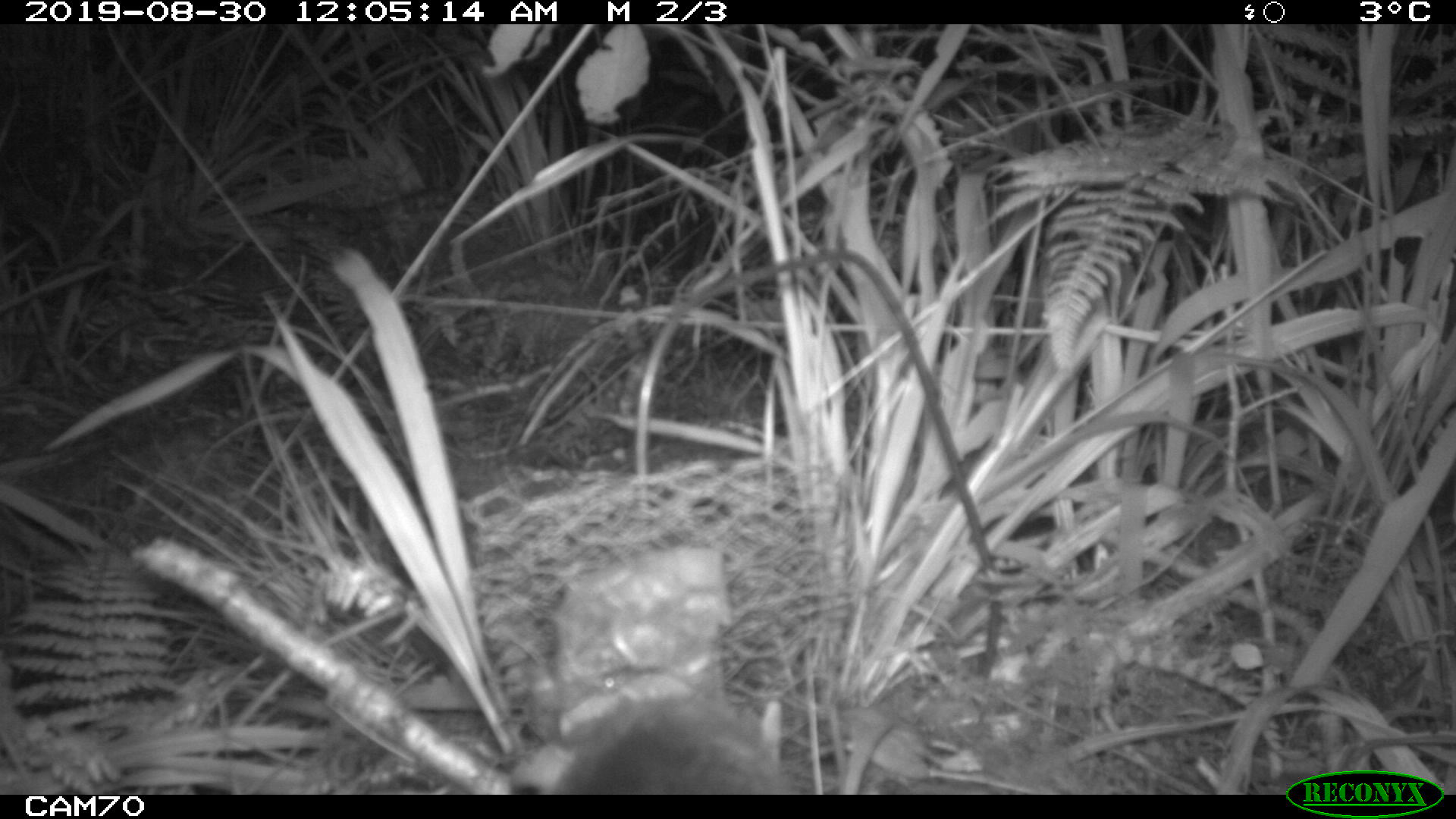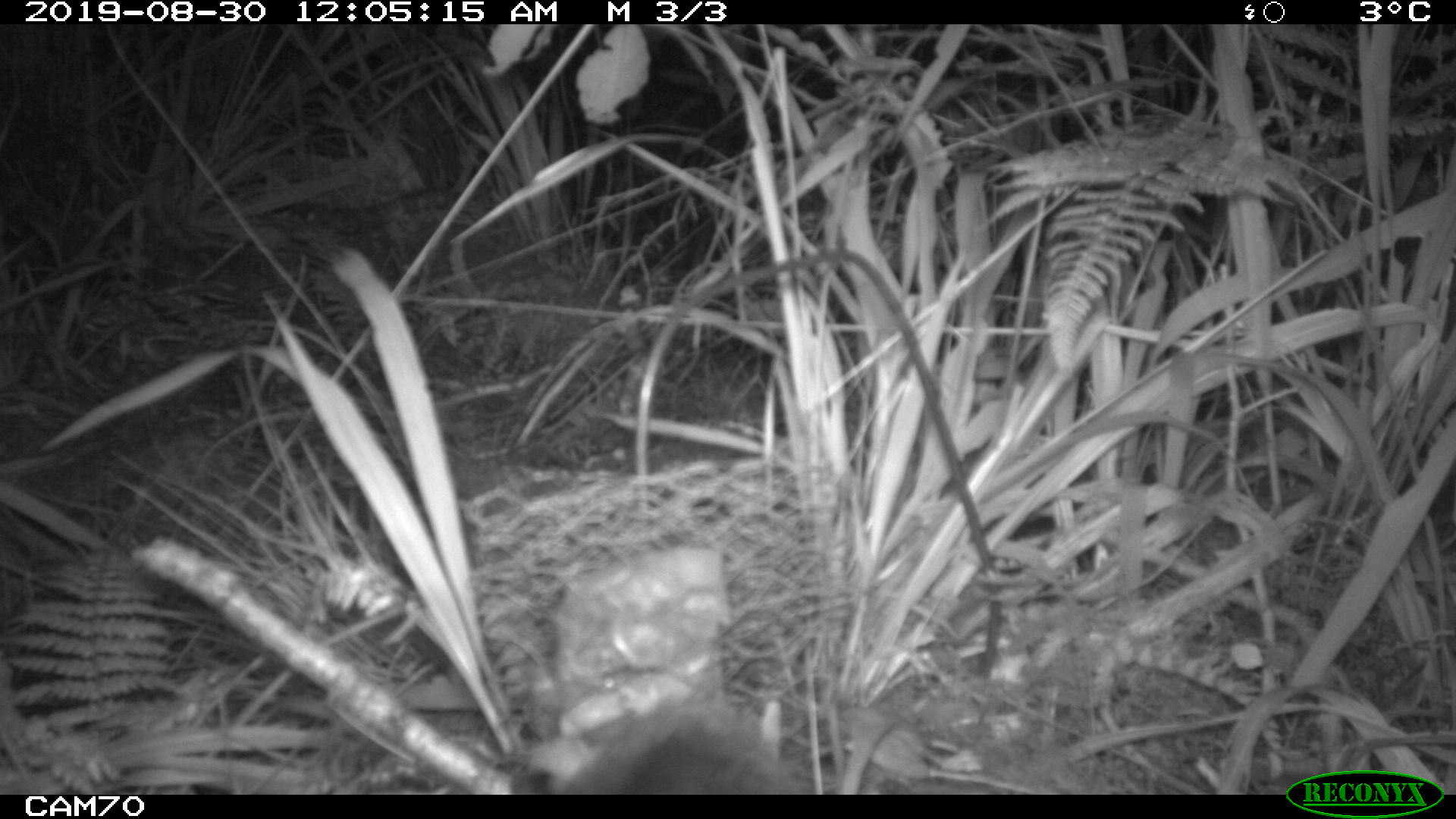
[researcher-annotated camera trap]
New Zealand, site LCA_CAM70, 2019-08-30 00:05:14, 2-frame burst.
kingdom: Animalia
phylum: Chordata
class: Mammalia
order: Rodentia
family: Muridae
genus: Rattus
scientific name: Rattus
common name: rat